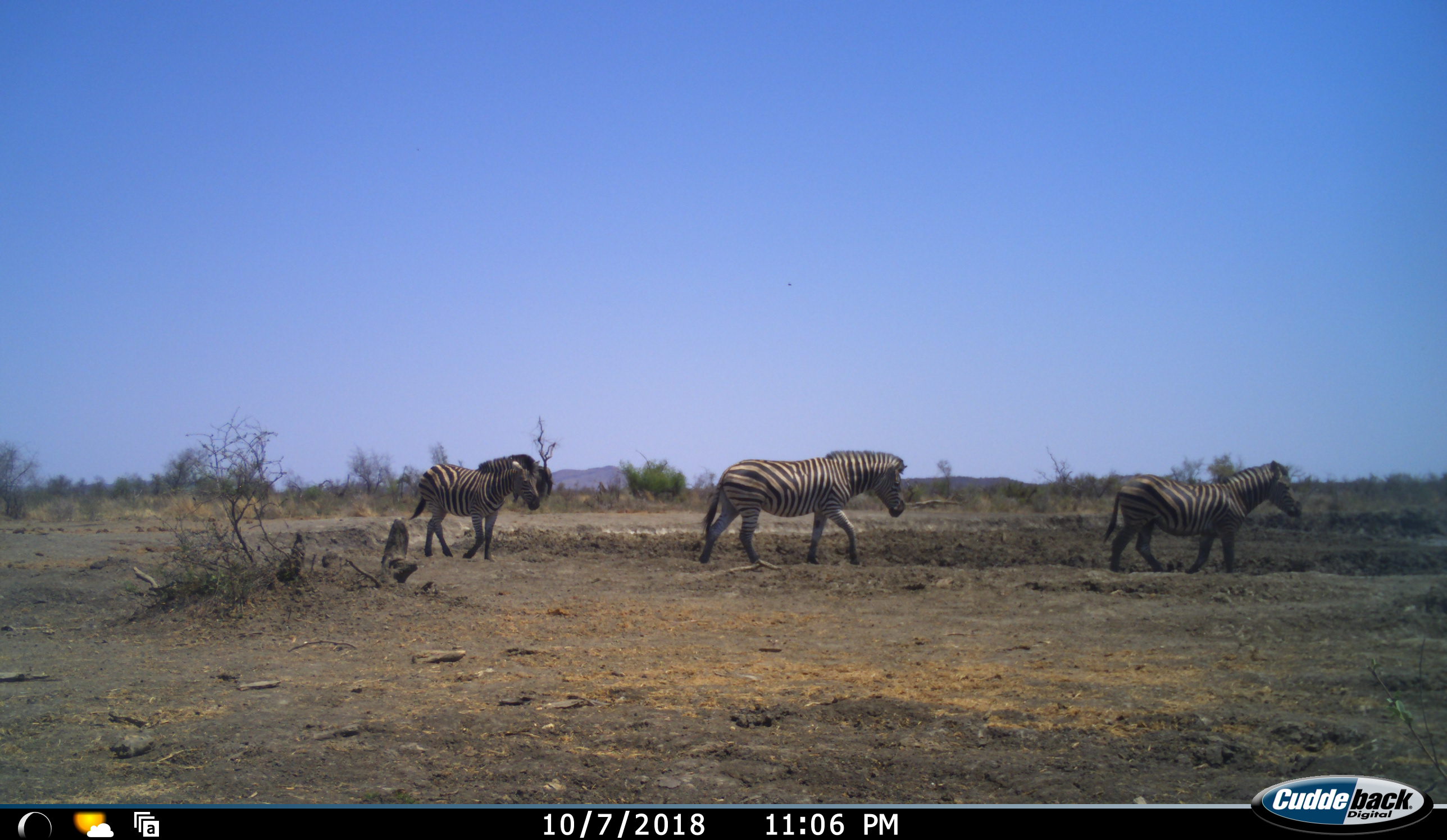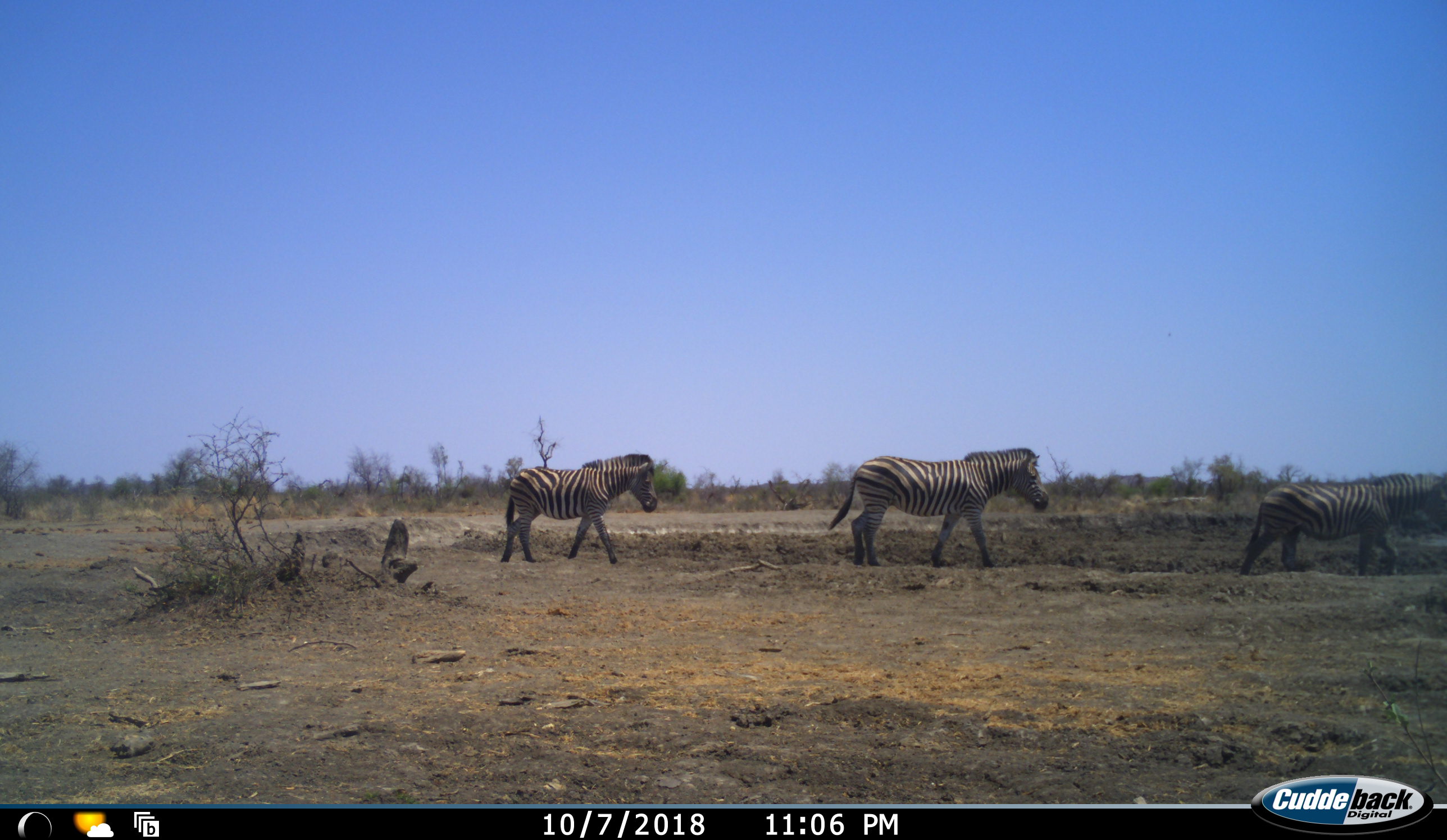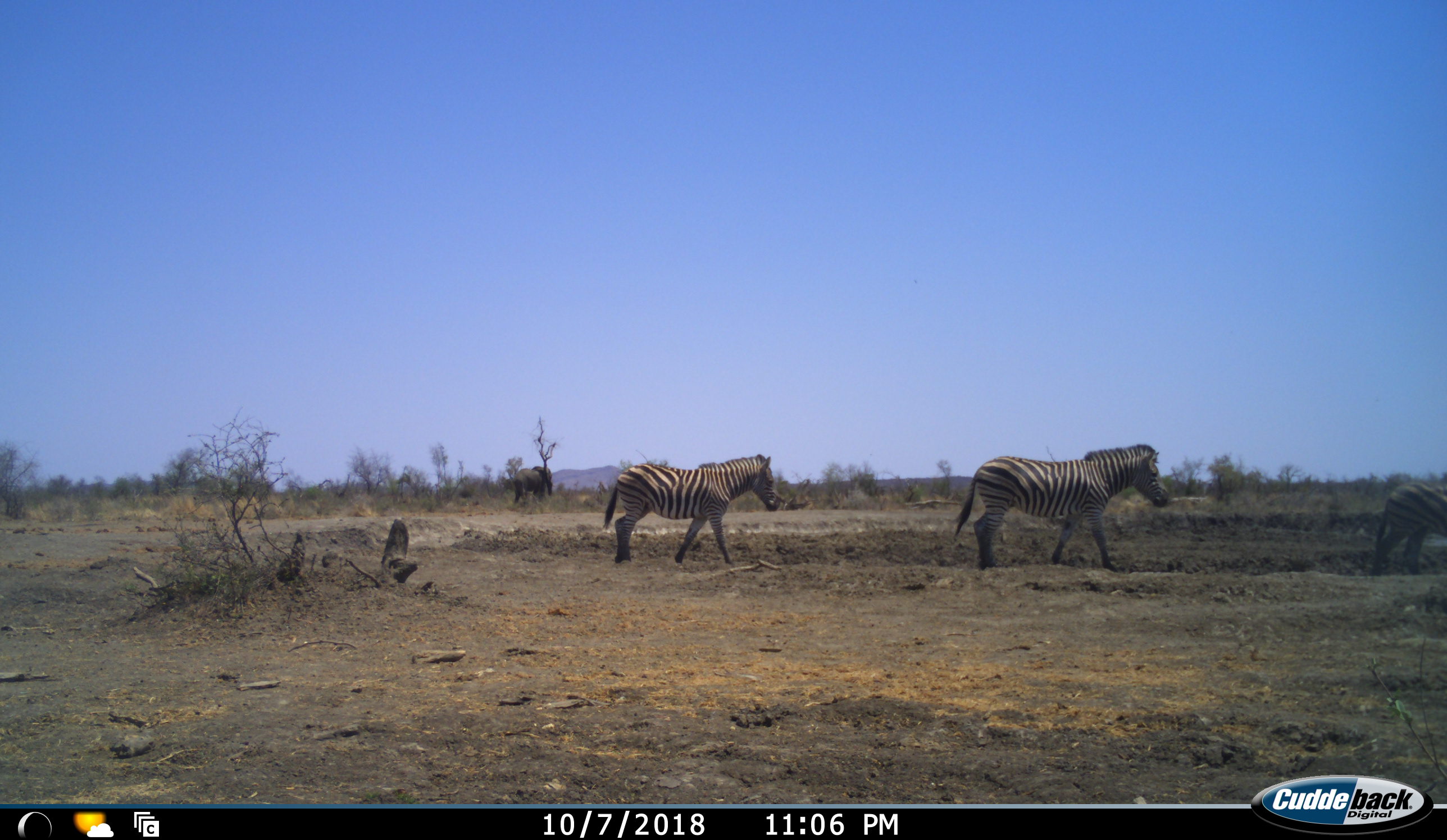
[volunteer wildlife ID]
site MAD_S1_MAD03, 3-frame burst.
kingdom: Animalia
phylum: Chordata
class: Mammalia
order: Proboscidea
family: Elephantidae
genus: Loxodonta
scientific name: Loxodonta africana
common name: african bush elephant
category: elephant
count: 1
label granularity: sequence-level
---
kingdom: Animalia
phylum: Chordata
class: Mammalia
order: Perissodactyla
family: Equidae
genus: Equus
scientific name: Equus quagga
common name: plains zebra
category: zebraplains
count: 3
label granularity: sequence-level